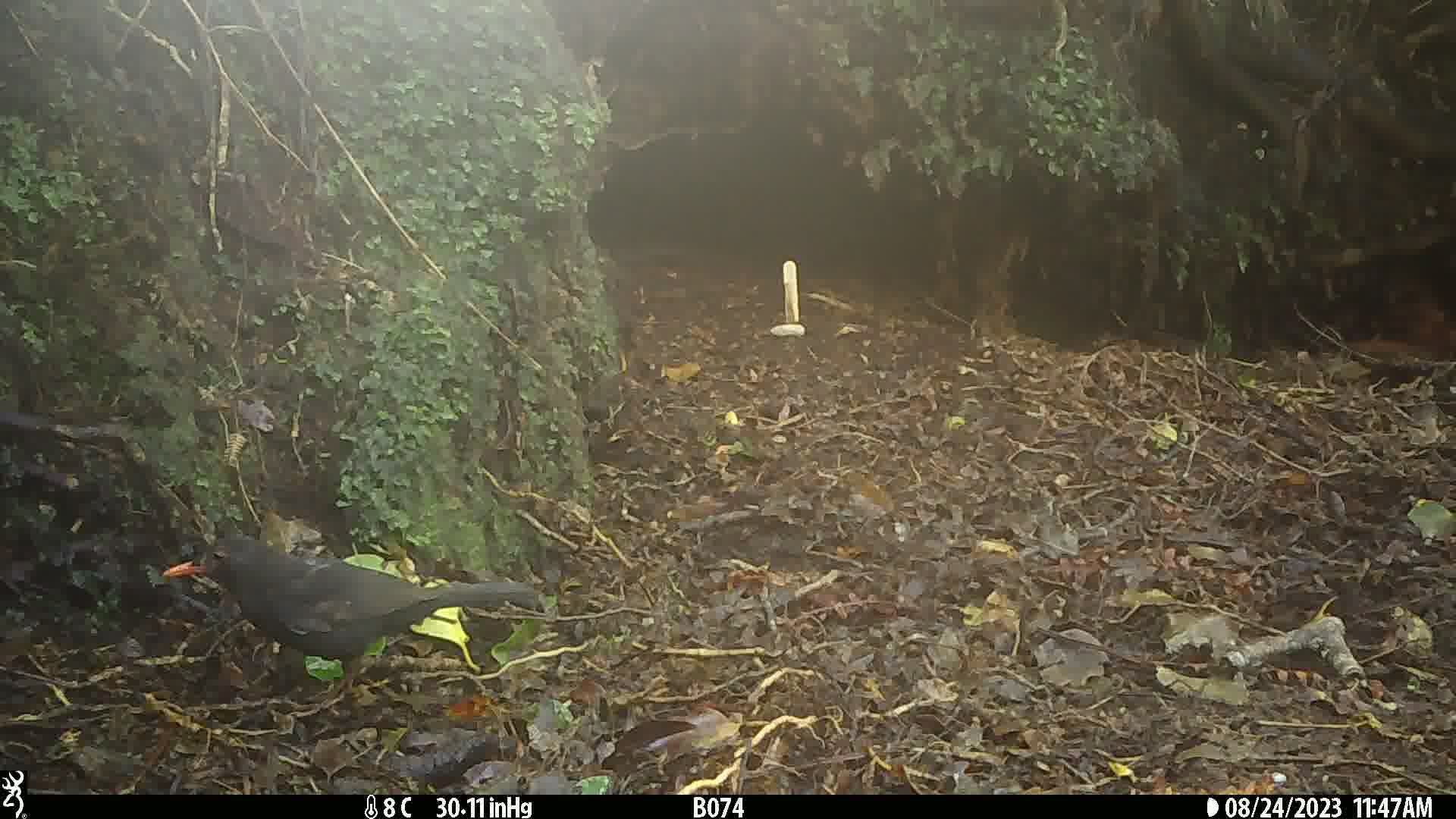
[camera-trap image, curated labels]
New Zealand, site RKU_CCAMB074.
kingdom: Animalia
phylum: Chordata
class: Aves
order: Passeriformes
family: Turdidae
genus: Turdus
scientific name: Turdus merula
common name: eurasian blackbird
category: blackbird